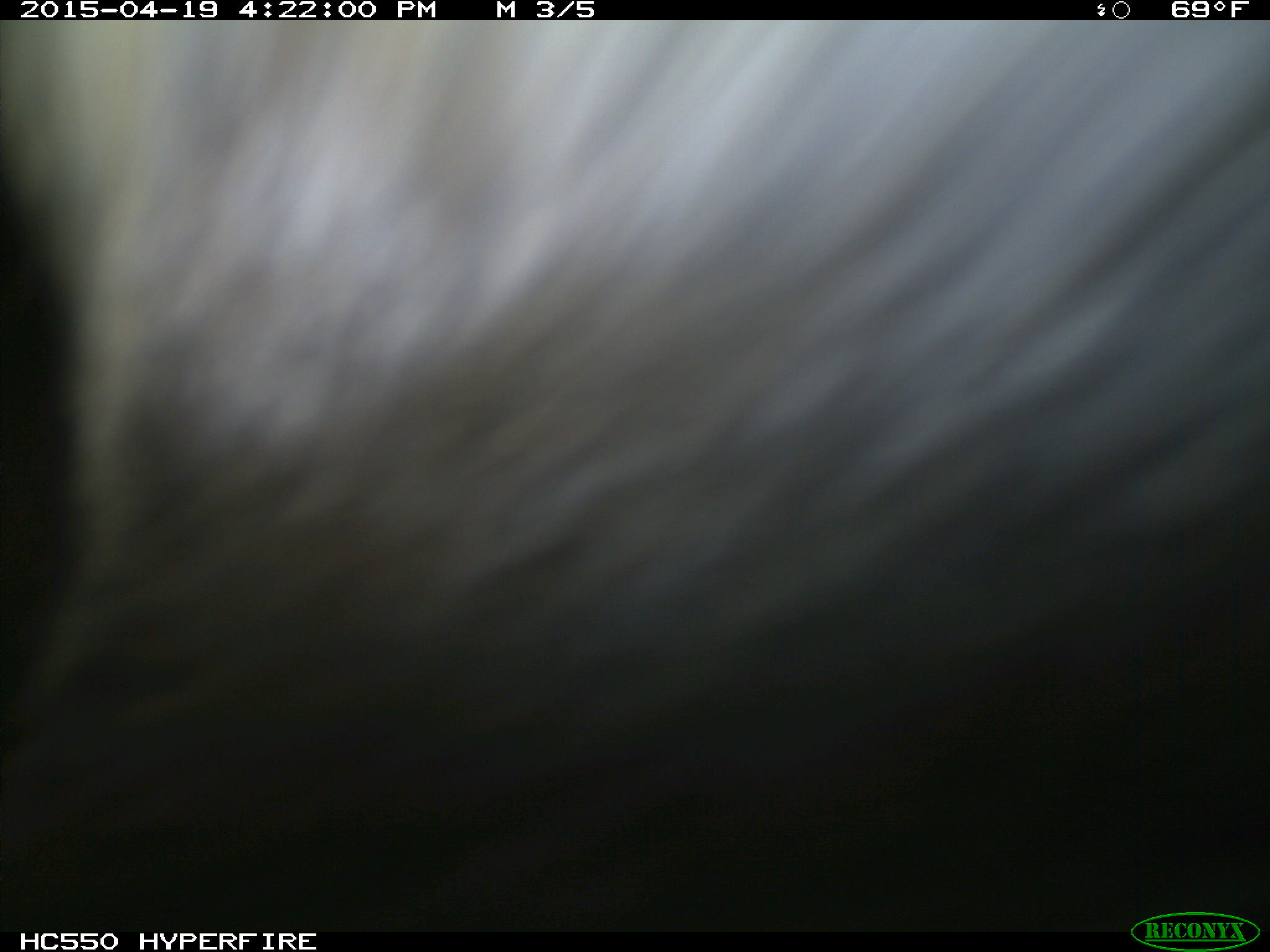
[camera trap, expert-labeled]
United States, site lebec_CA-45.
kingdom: Animalia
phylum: Chordata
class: Mammalia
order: Artiodactyla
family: Bovidae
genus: Bos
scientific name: Bos taurus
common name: domestic cow